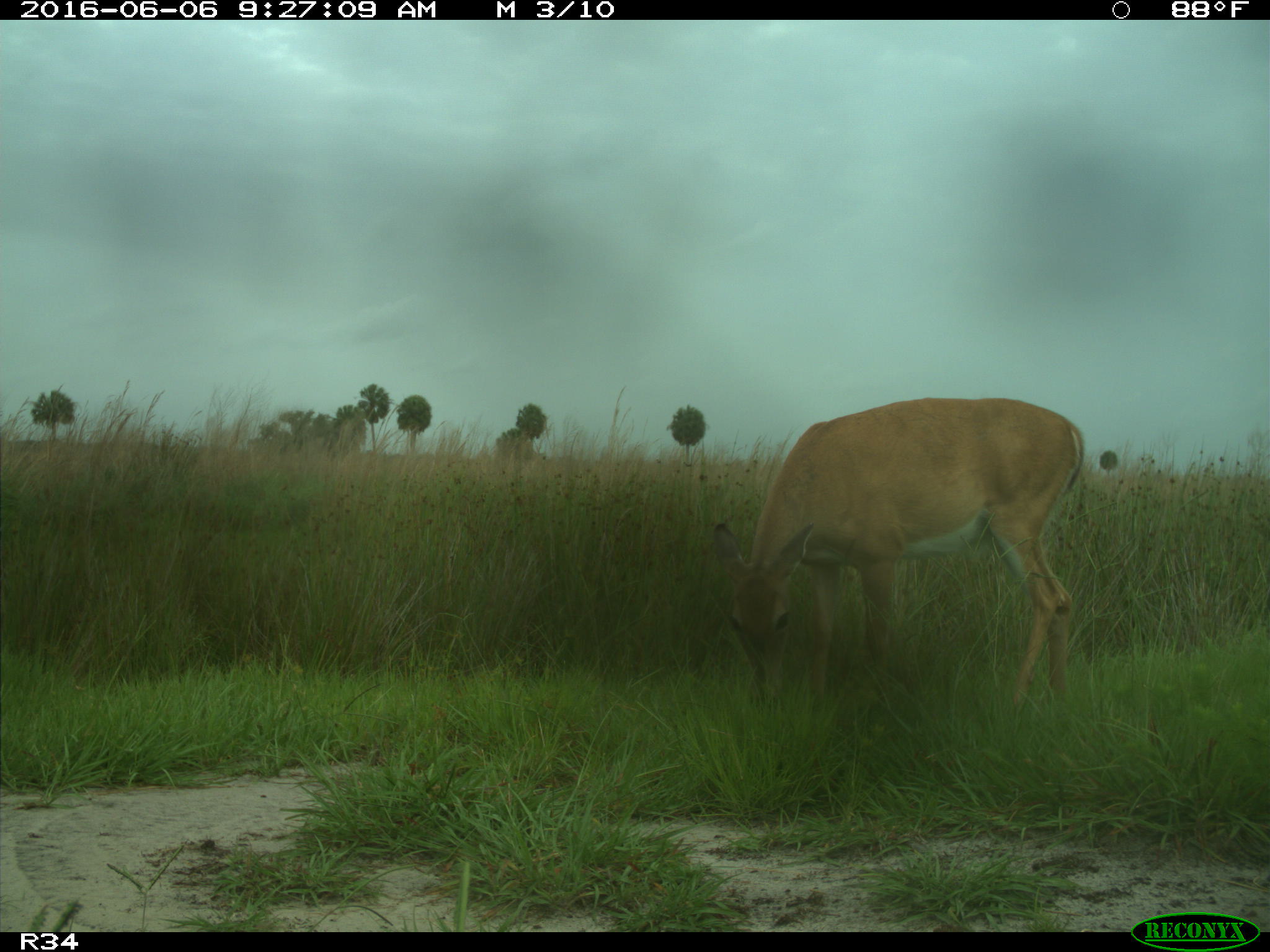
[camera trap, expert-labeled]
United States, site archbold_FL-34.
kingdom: Animalia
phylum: Chordata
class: Mammalia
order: Artiodactyla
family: Cervidae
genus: Odocoileus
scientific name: Odocoileus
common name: deer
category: unidentified deer